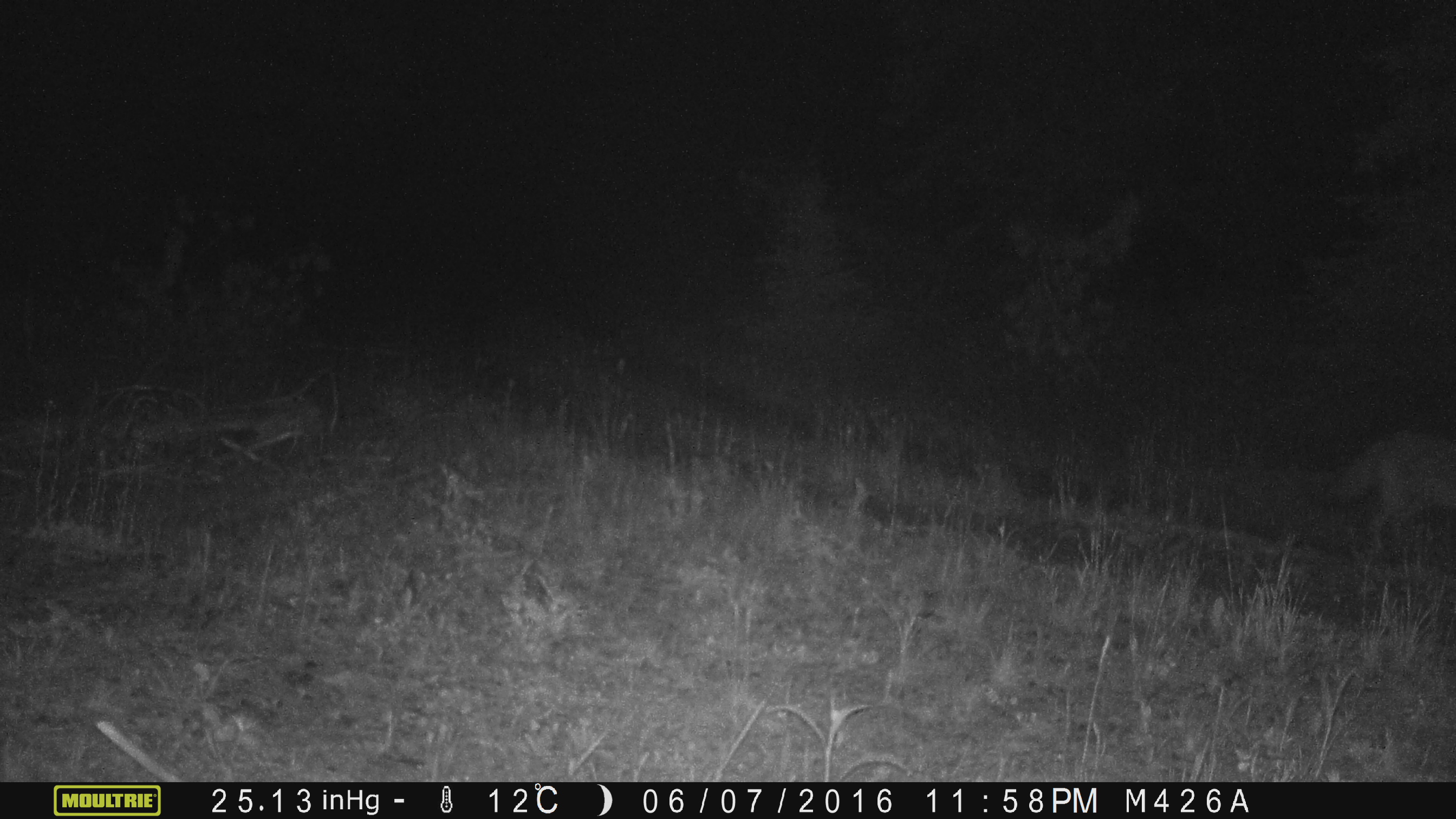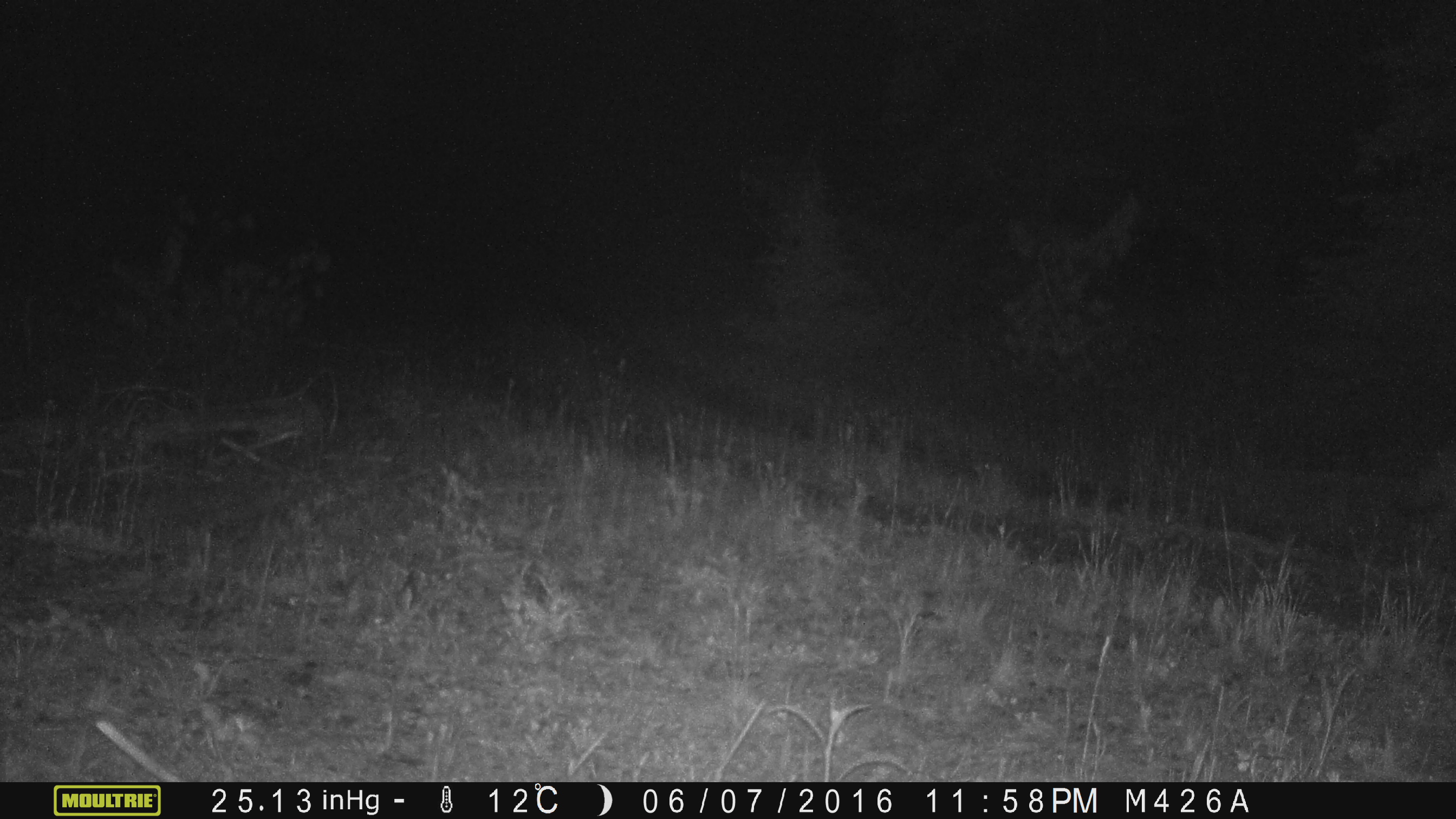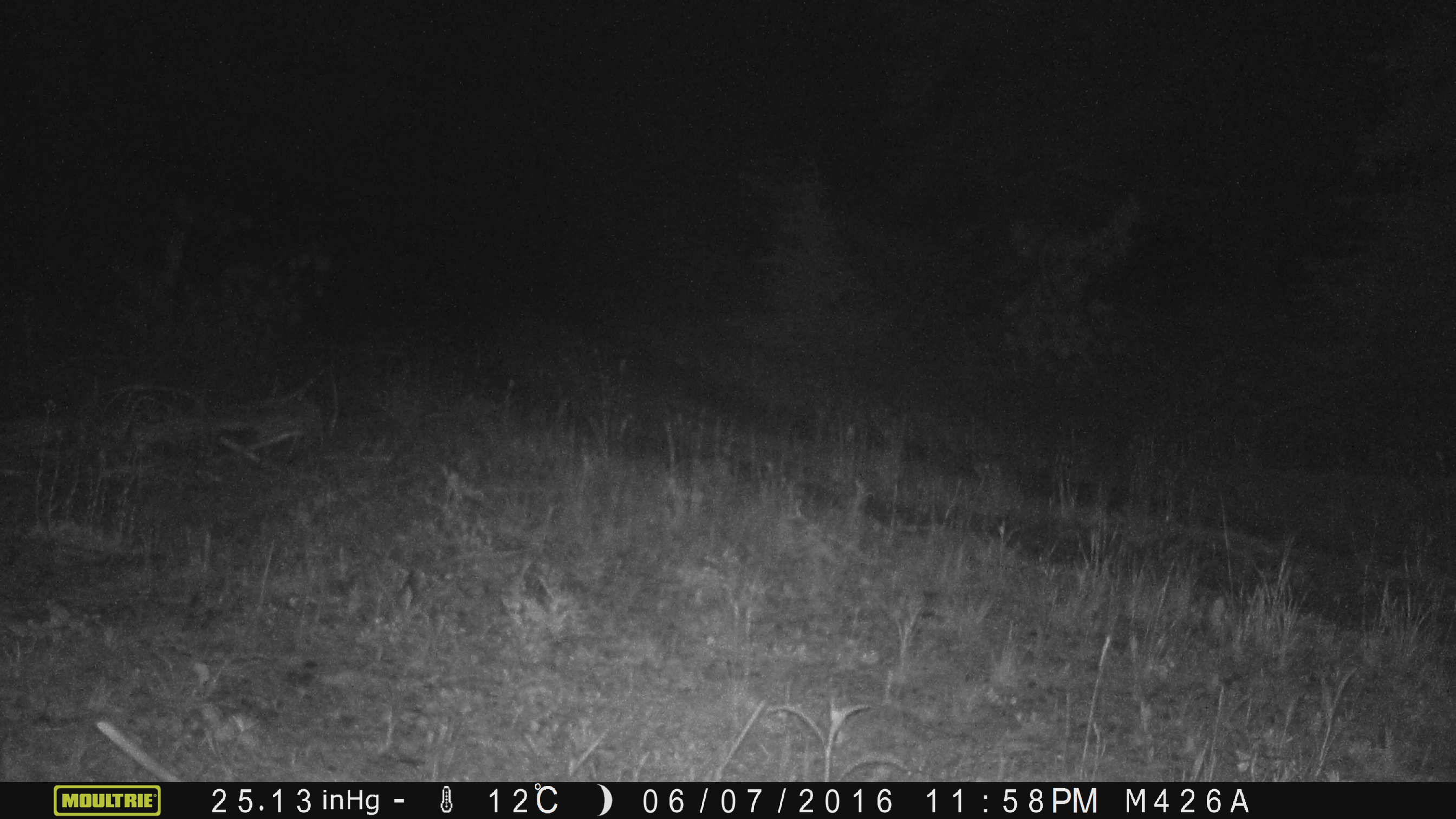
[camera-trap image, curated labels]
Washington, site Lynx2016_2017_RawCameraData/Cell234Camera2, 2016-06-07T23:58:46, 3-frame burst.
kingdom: Animalia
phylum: Chordata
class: Mammalia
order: Carnivora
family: Canidae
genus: Canis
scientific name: Canis latrans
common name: coyote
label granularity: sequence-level